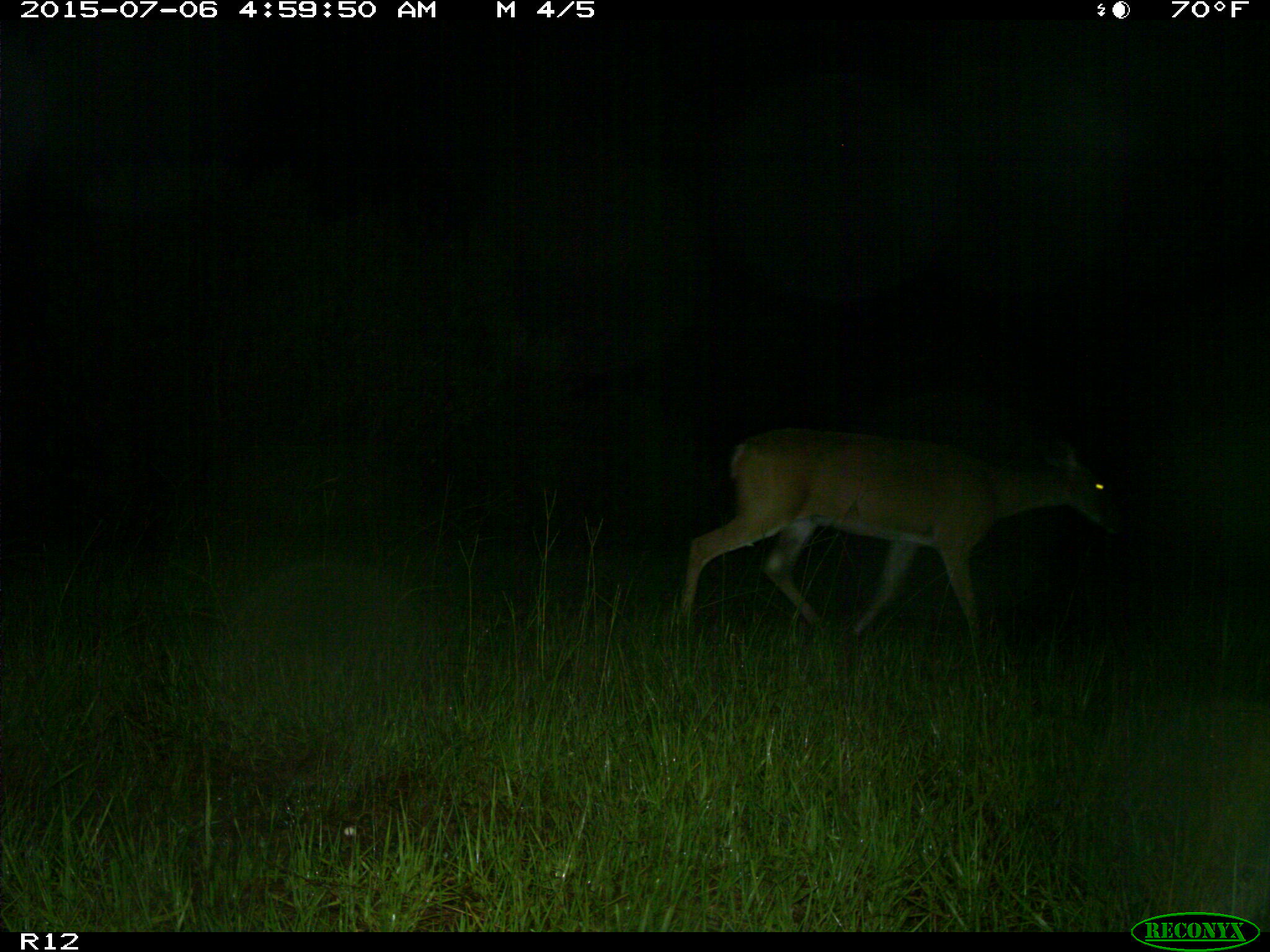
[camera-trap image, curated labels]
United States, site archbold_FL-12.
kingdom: Animalia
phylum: Chordata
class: Mammalia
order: Artiodactyla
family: Cervidae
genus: Odocoileus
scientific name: Odocoileus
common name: deer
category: unidentified deer